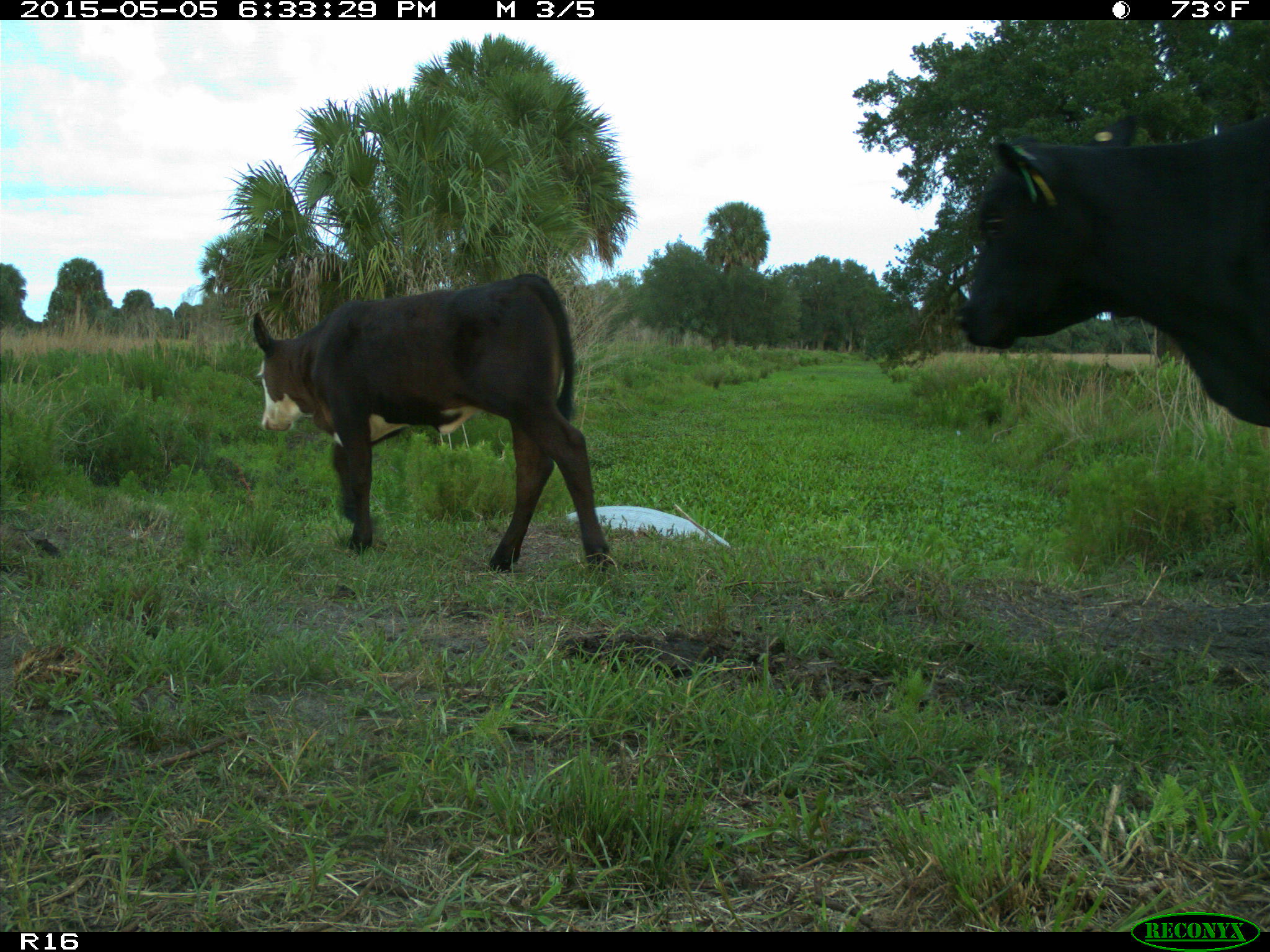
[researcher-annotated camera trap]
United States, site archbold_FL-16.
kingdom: Animalia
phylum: Chordata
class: Mammalia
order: Artiodactyla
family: Bovidae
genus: Bos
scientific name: Bos taurus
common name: domestic cow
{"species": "Bos taurus (domestic cow)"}